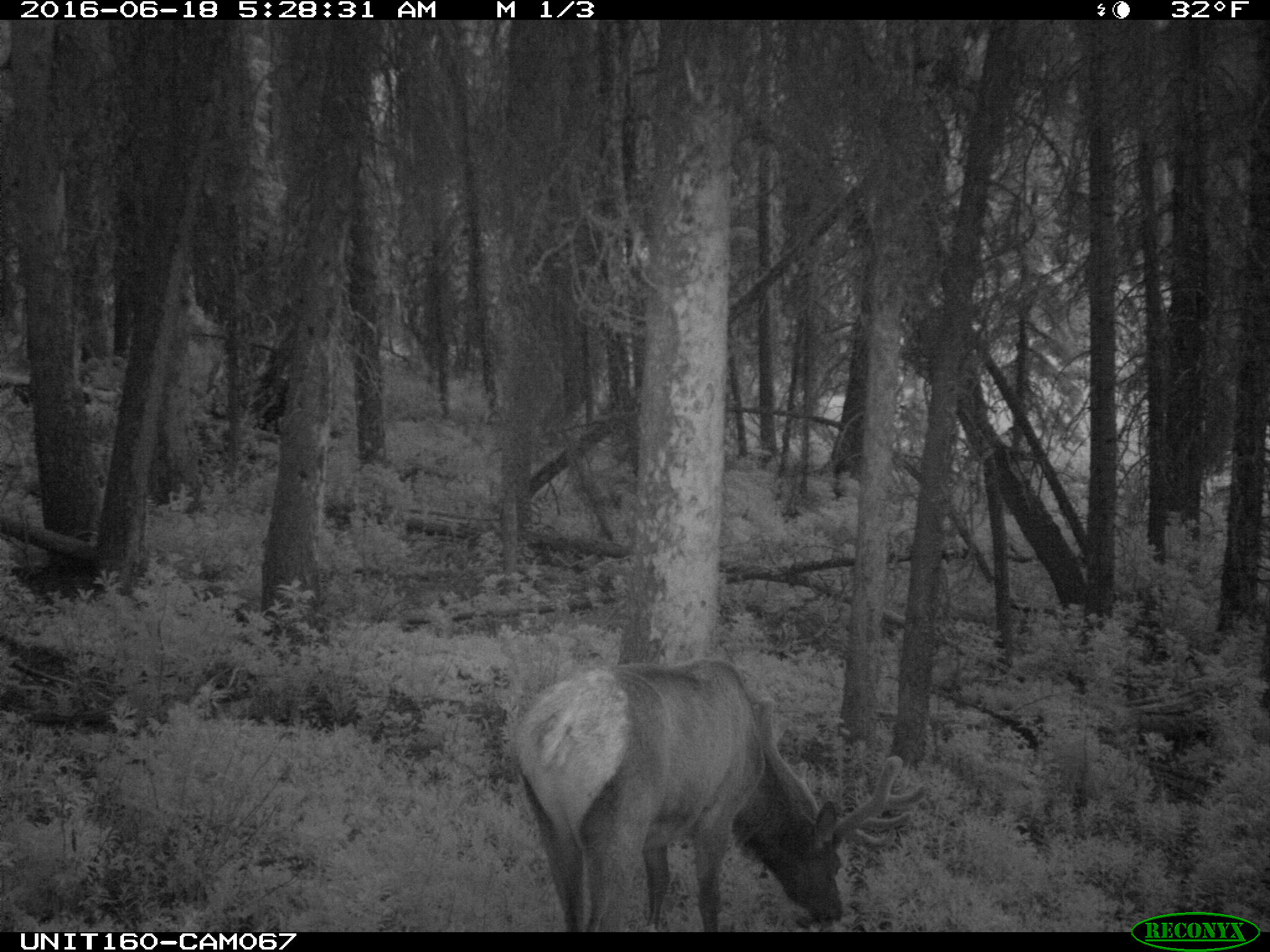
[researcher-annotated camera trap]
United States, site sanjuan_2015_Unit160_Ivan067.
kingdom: Animalia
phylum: Chordata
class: Mammalia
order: Artiodactyla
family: Cervidae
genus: Cervus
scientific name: Cervus elaphus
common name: red deer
Cervus elaphus (red deer).